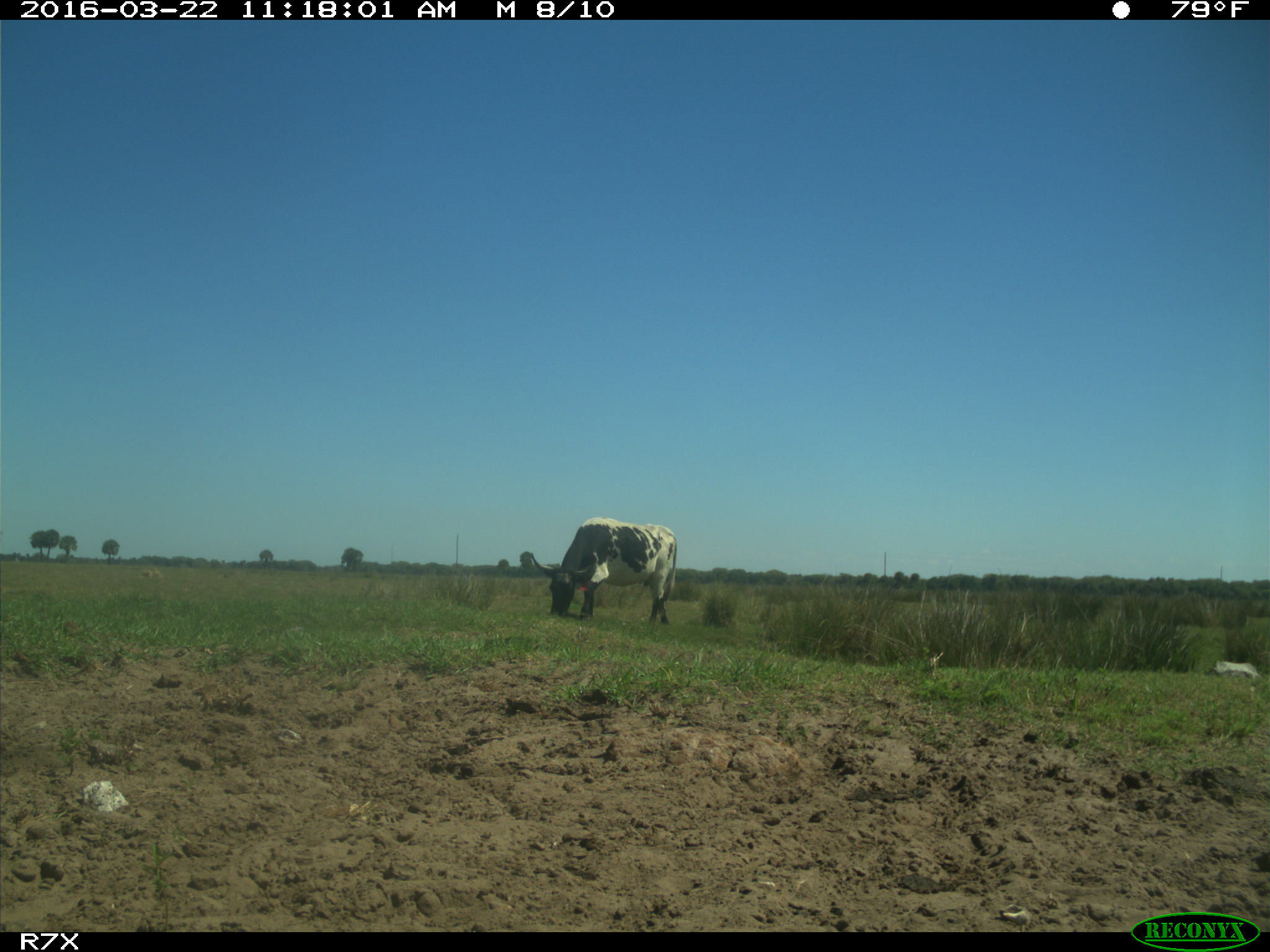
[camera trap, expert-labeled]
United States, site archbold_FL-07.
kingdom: Animalia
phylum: Chordata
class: Mammalia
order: Artiodactyla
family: Bovidae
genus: Bos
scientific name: Bos taurus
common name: domestic cow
Bos taurus (domestic cow).